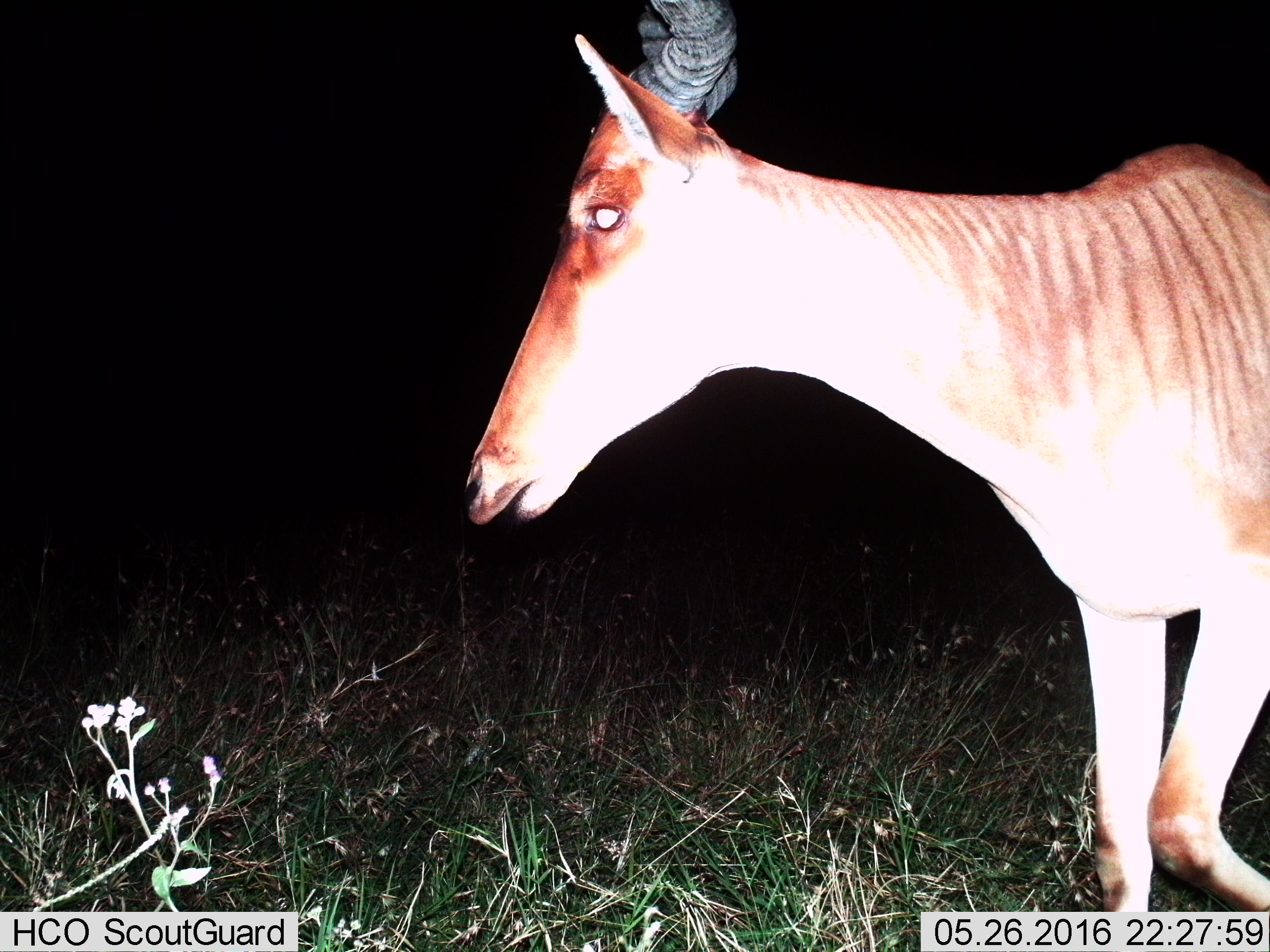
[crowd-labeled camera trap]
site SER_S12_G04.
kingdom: Animalia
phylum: Chordata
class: Mammalia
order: Artiodactyla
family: Bovidae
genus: Alcelaphus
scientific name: Alcelaphus buselaphus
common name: hartebeest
Hartebeest (Alcelaphus buselaphus), count 1. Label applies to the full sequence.